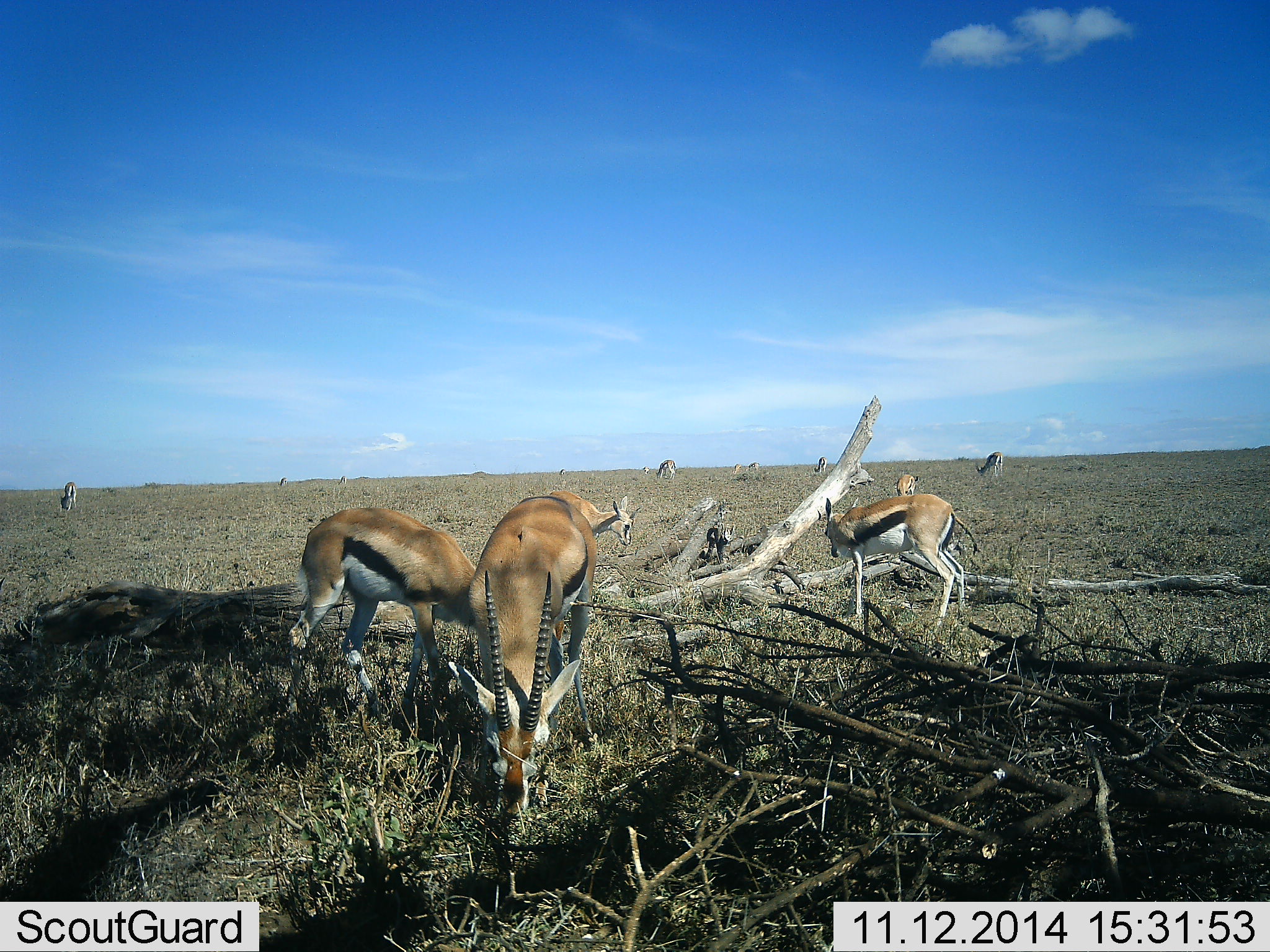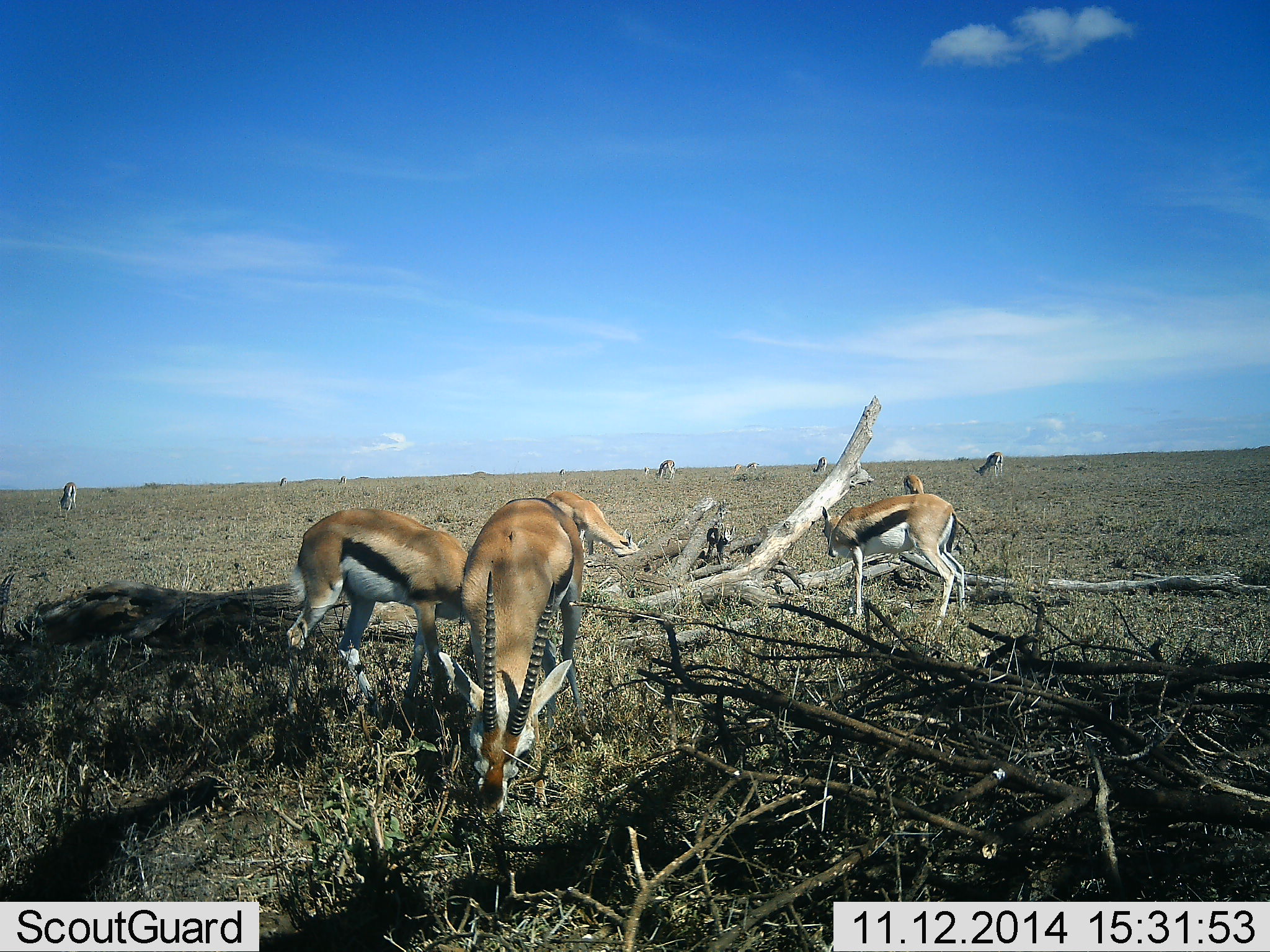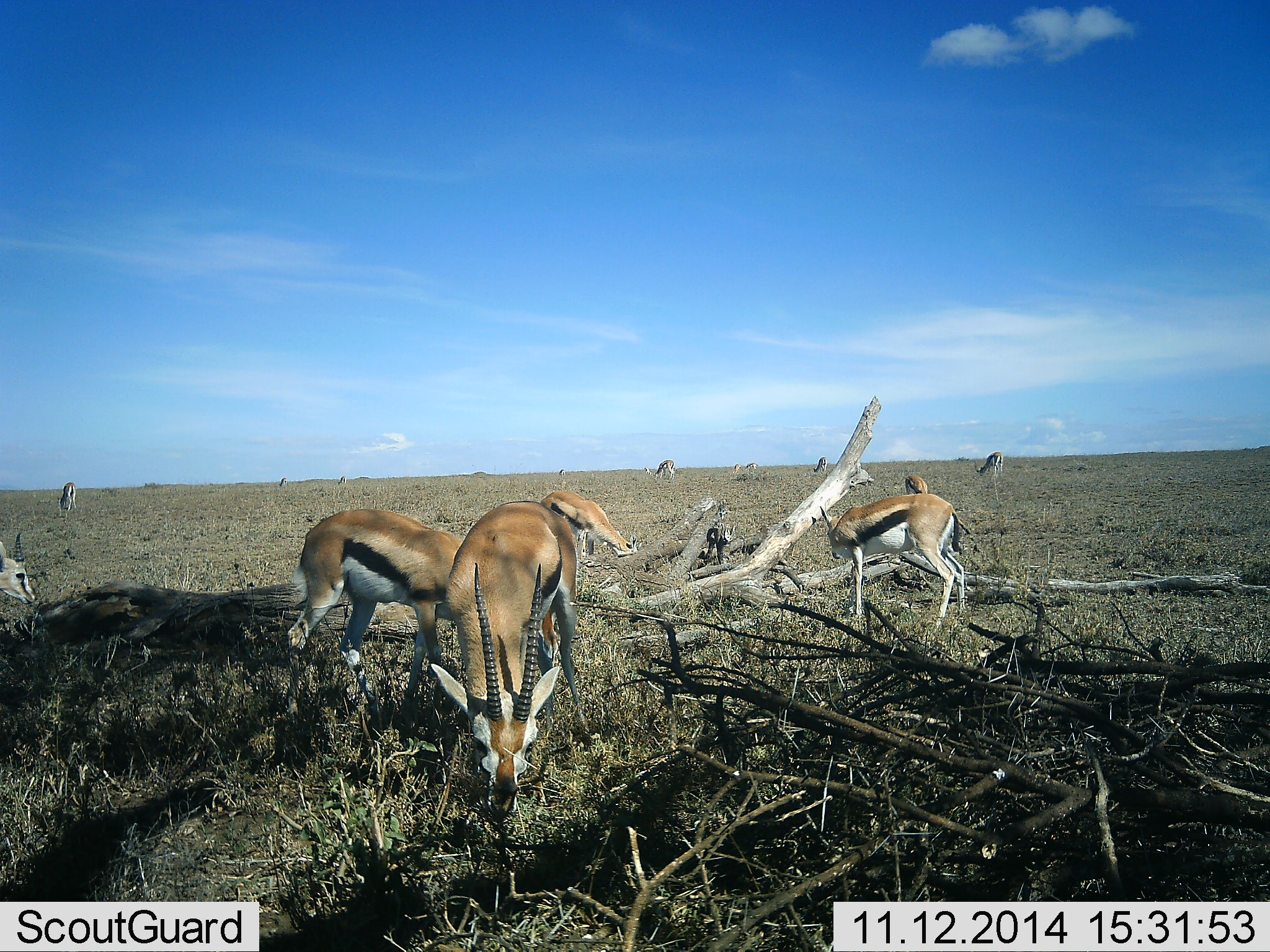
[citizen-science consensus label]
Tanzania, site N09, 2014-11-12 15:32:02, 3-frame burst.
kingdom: Animalia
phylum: Chordata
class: Mammalia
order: Artiodactyla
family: Bovidae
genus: Eudorcas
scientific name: Eudorcas thomsonii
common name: thomson's gazelle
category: gazellethomsons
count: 8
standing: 27%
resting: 0%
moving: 18%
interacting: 0%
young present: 0%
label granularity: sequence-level